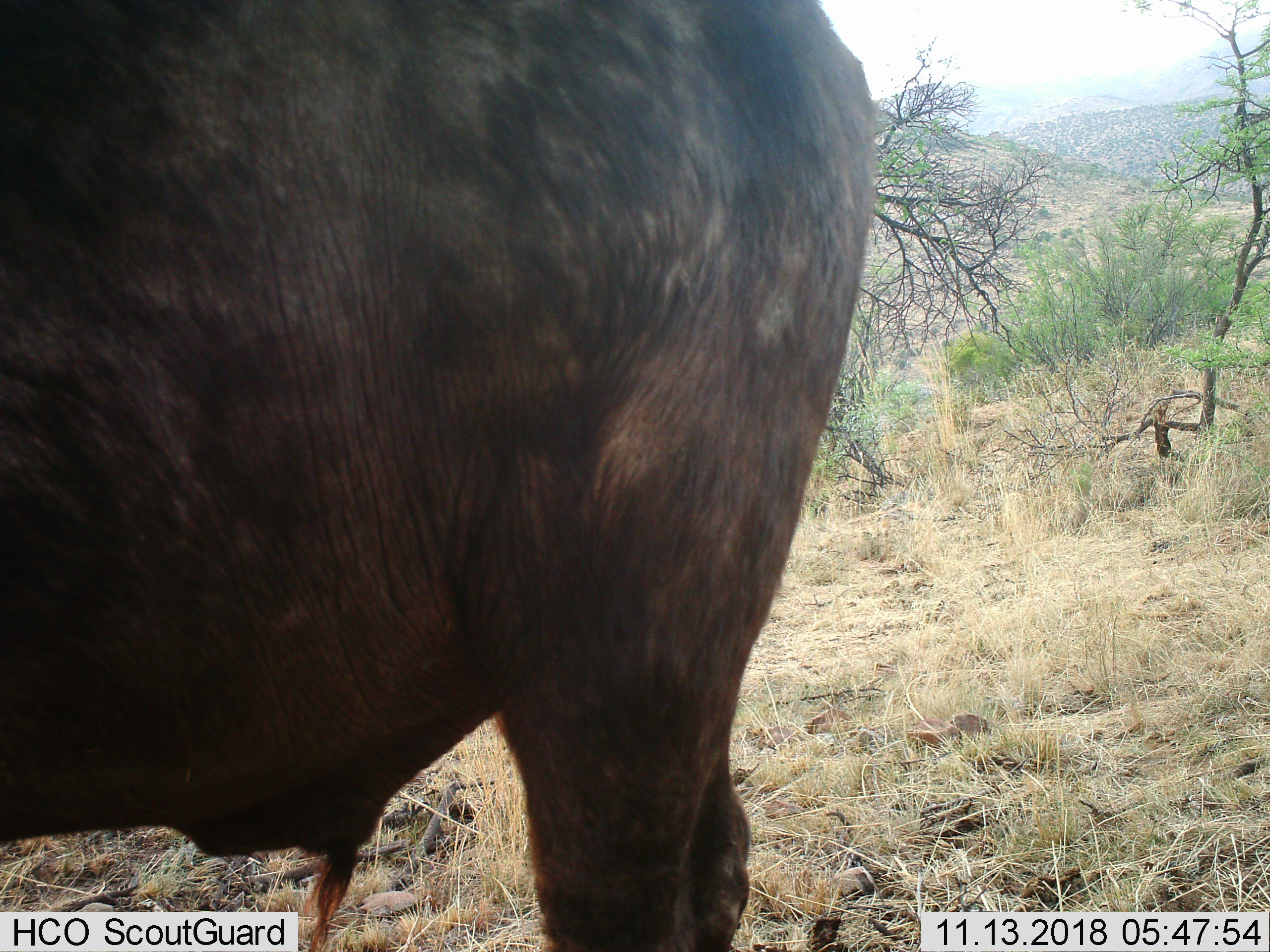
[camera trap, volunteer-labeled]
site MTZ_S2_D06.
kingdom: Animalia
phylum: Chordata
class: Mammalia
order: Artiodactyla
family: Bovidae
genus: Syncerus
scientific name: Syncerus caffer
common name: african buffalo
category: buffalo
Buffalo (african buffalo) (Syncerus caffer), count 1. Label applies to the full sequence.